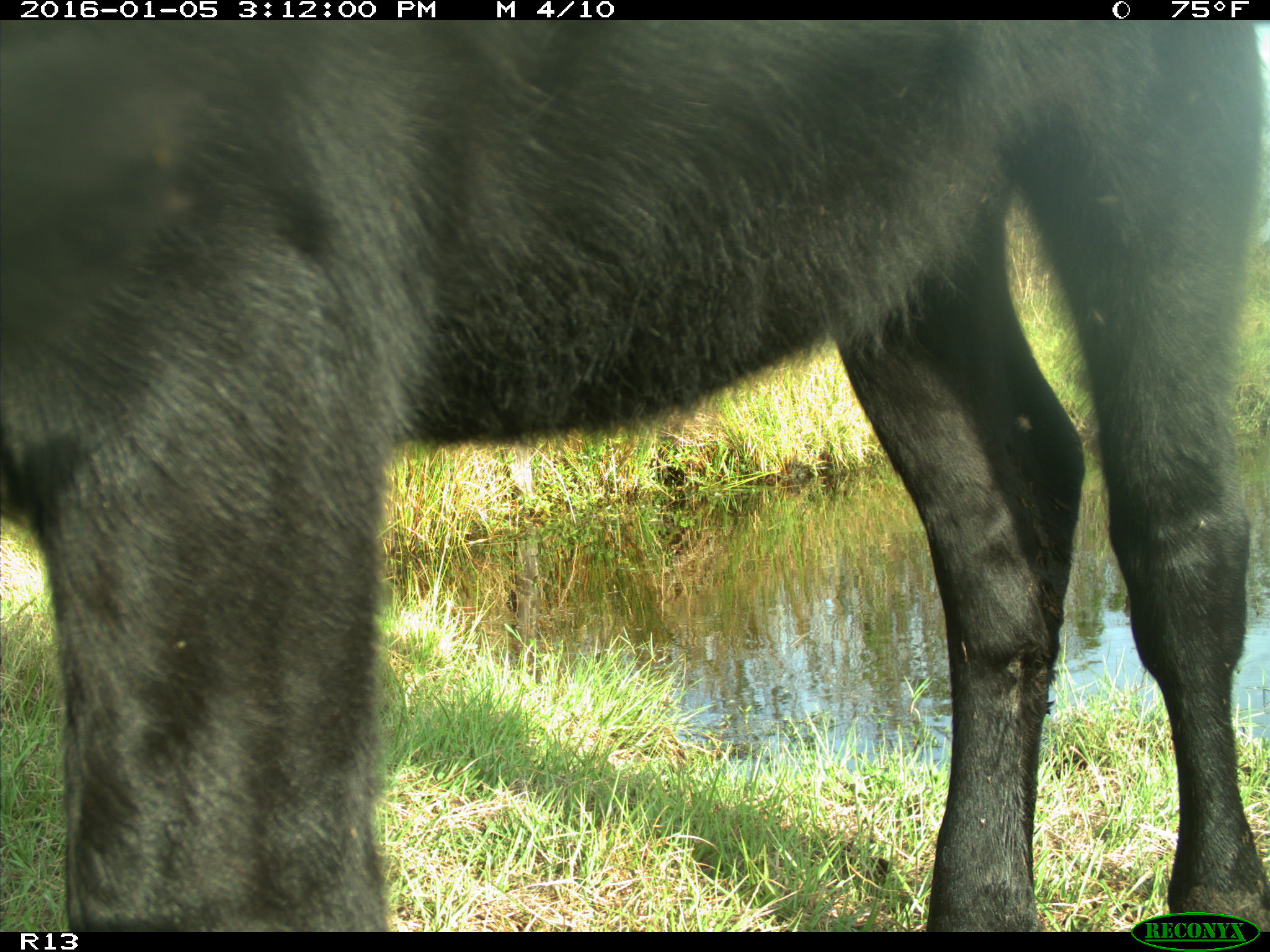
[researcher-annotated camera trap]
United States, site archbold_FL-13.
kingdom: Animalia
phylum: Chordata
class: Mammalia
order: Artiodactyla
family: Bovidae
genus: Bos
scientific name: Bos taurus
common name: domestic cow